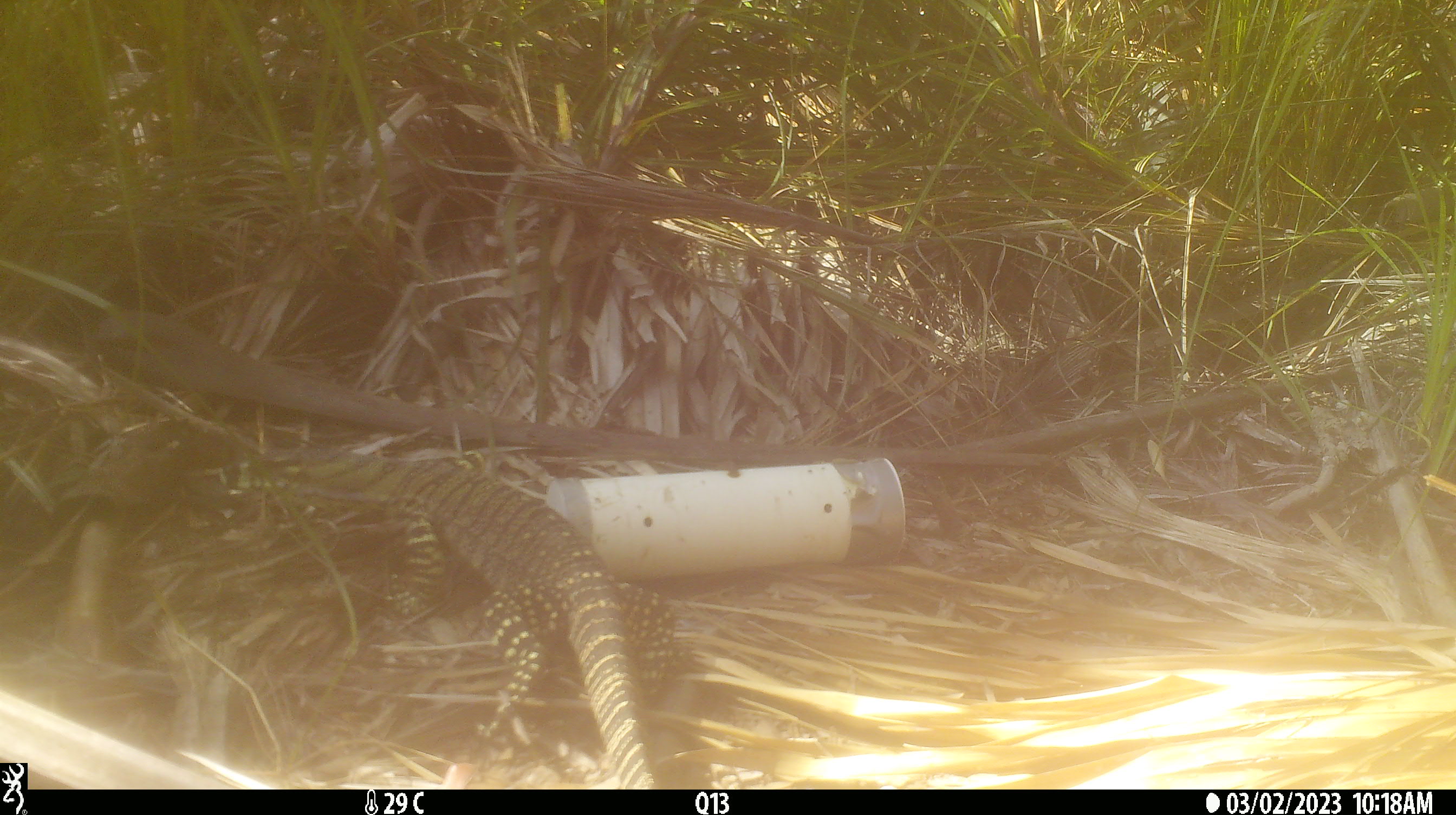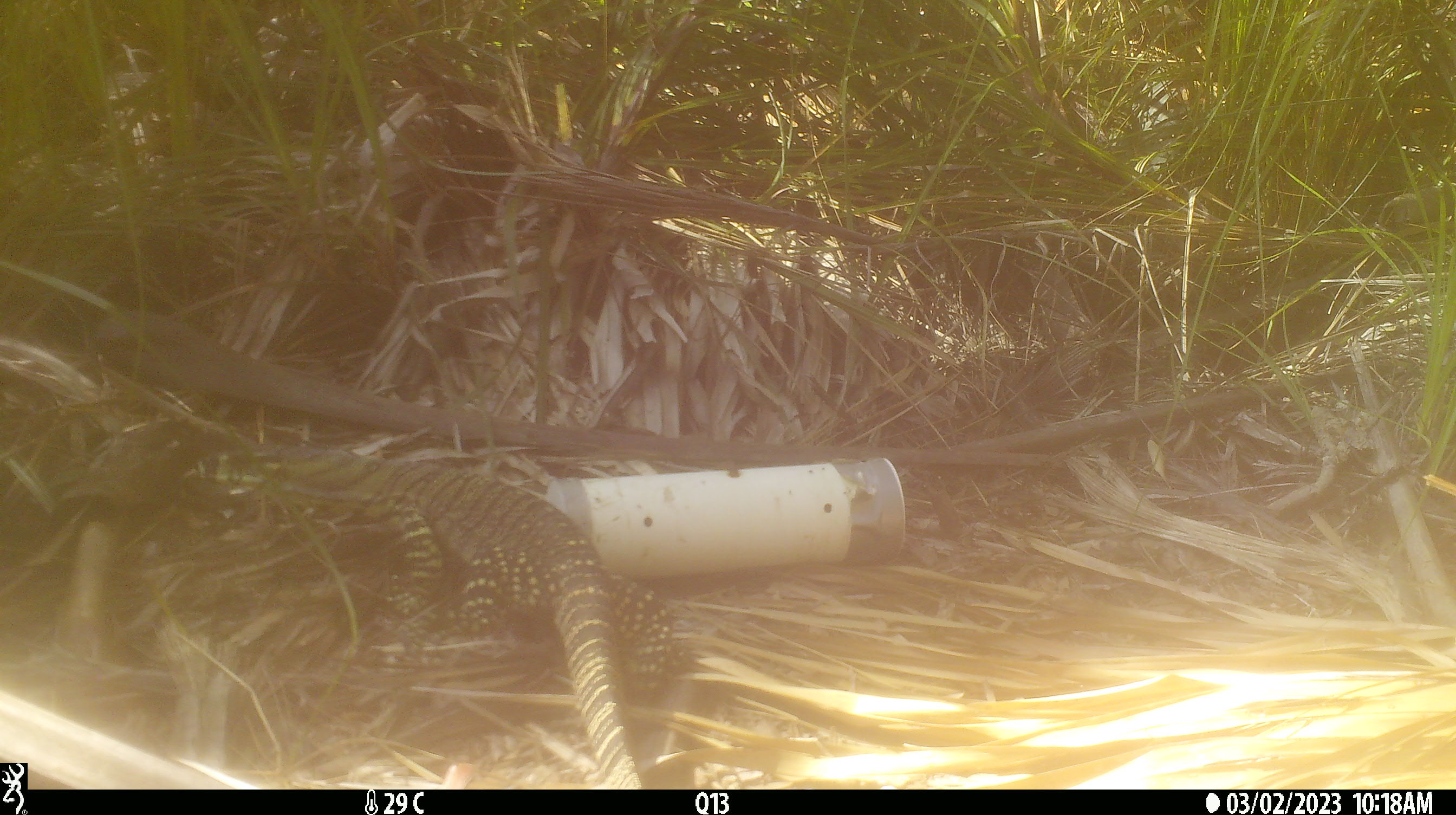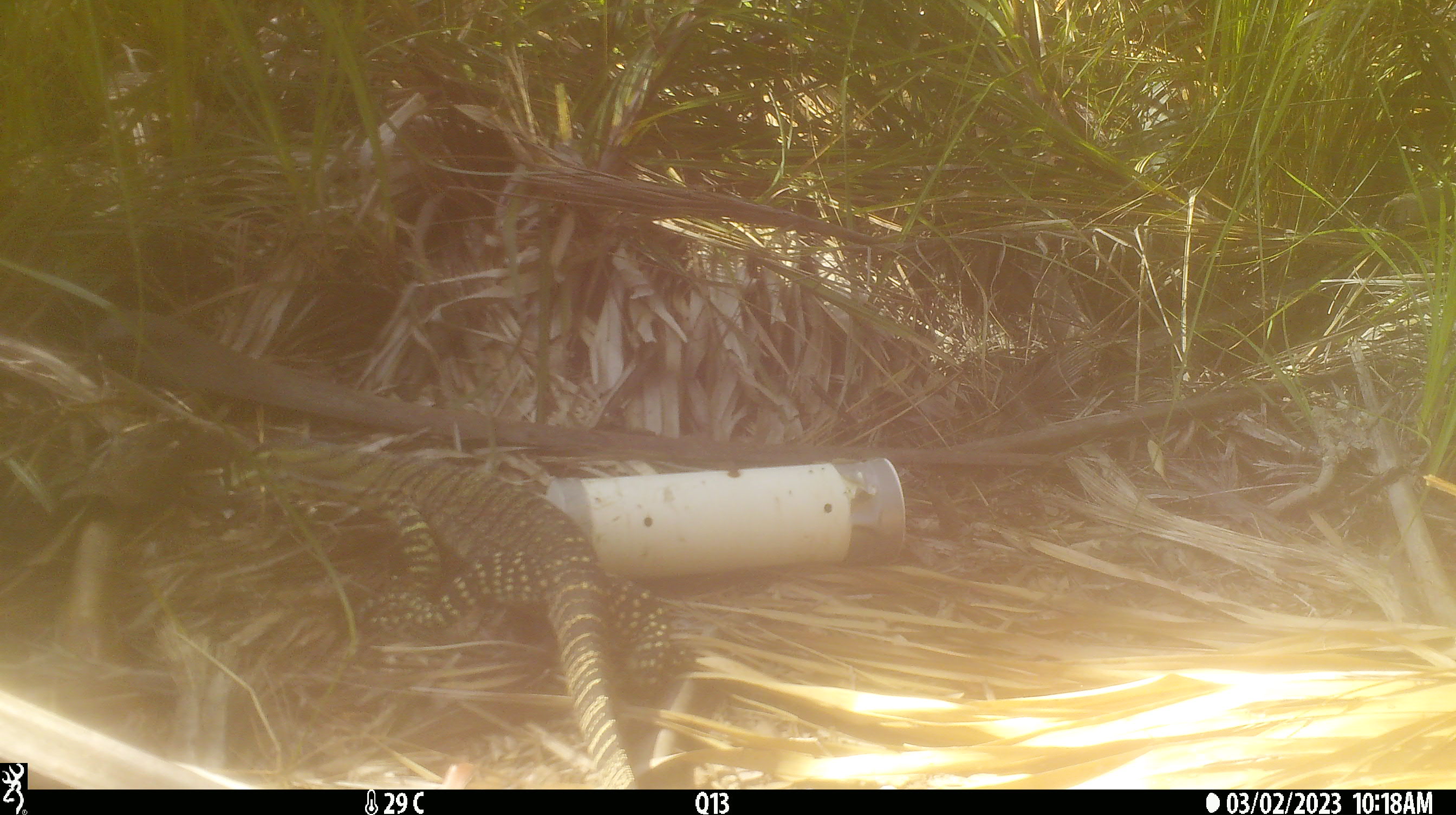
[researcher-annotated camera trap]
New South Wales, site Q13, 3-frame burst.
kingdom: Animalia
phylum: Chordata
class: Reptilia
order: Squamata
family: Varanidae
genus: Varanus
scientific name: Varanus varius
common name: lace monitor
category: goanna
Goanna (lace monitor) (Varanus varius).